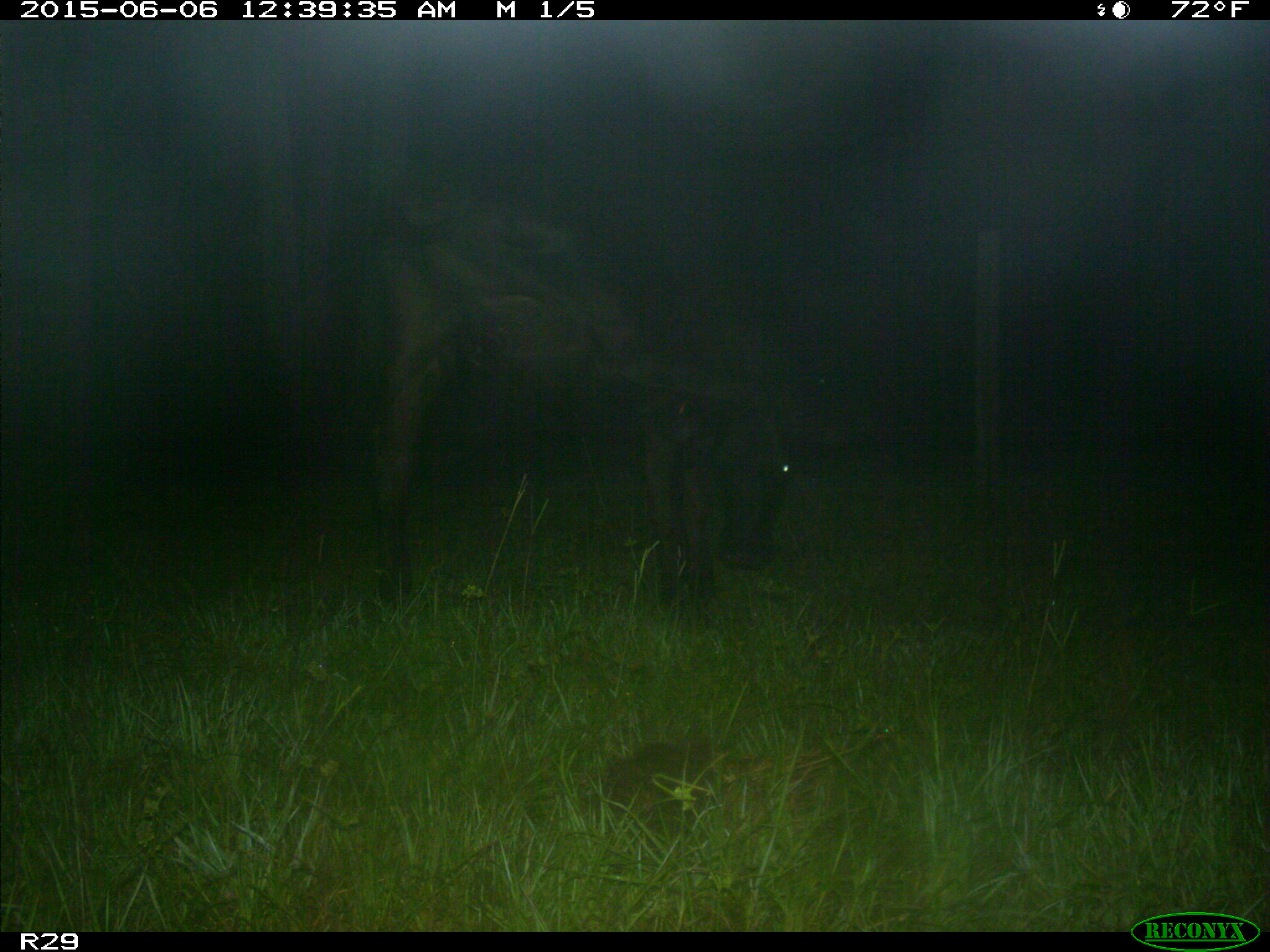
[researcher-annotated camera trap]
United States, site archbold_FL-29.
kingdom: Animalia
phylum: Chordata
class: Mammalia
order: Artiodactyla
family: Bovidae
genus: Bos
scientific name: Bos taurus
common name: domestic cow